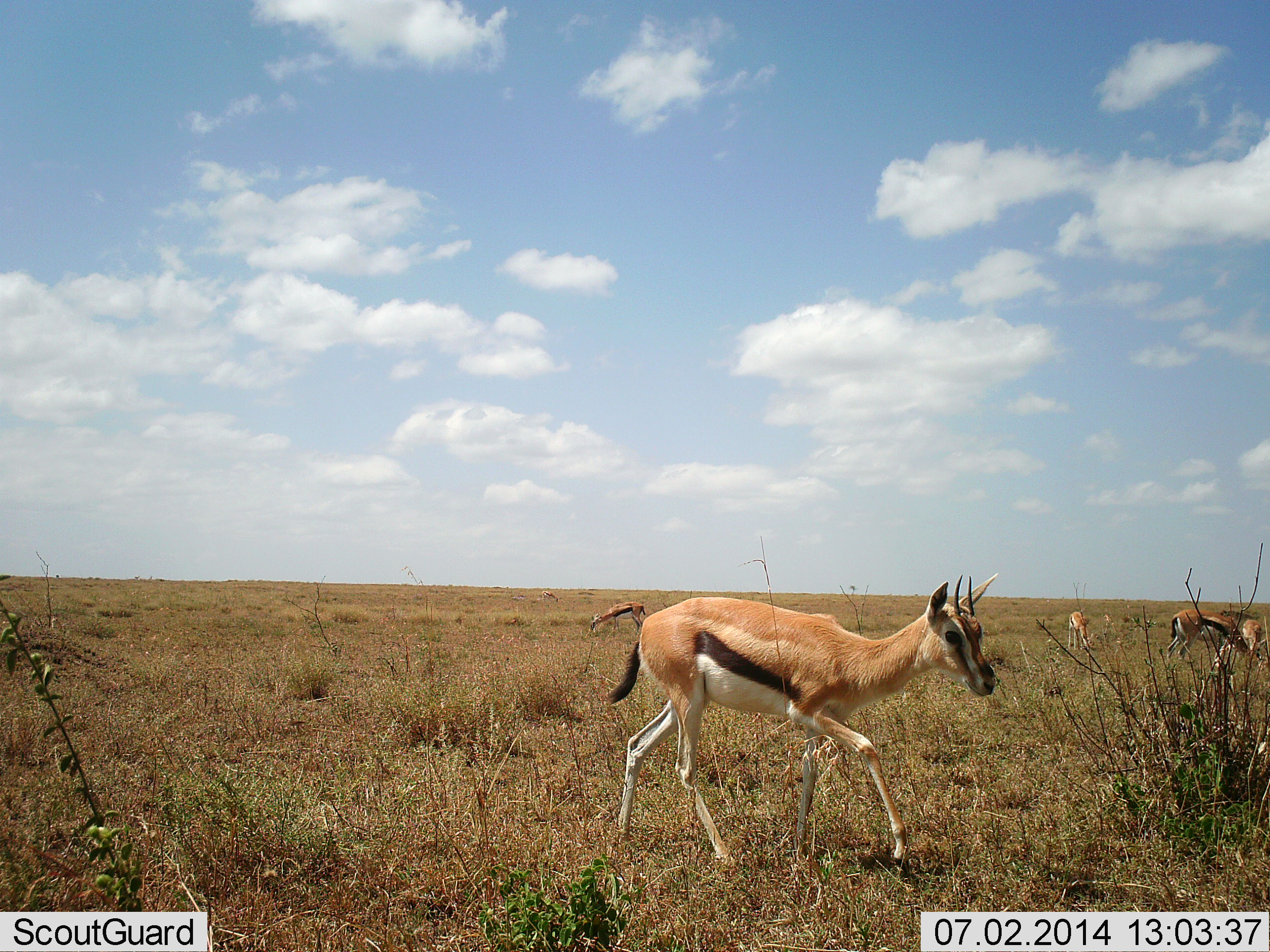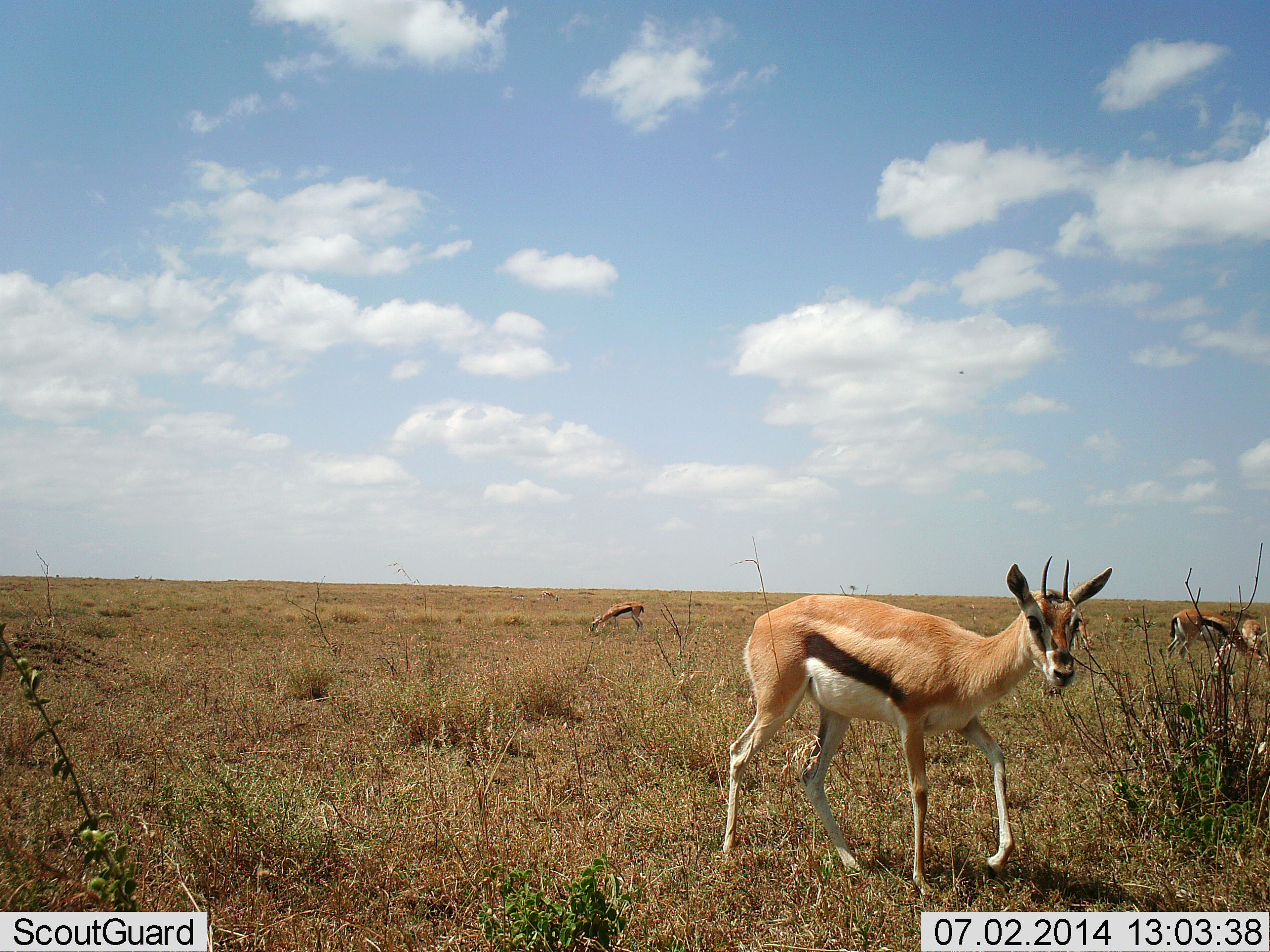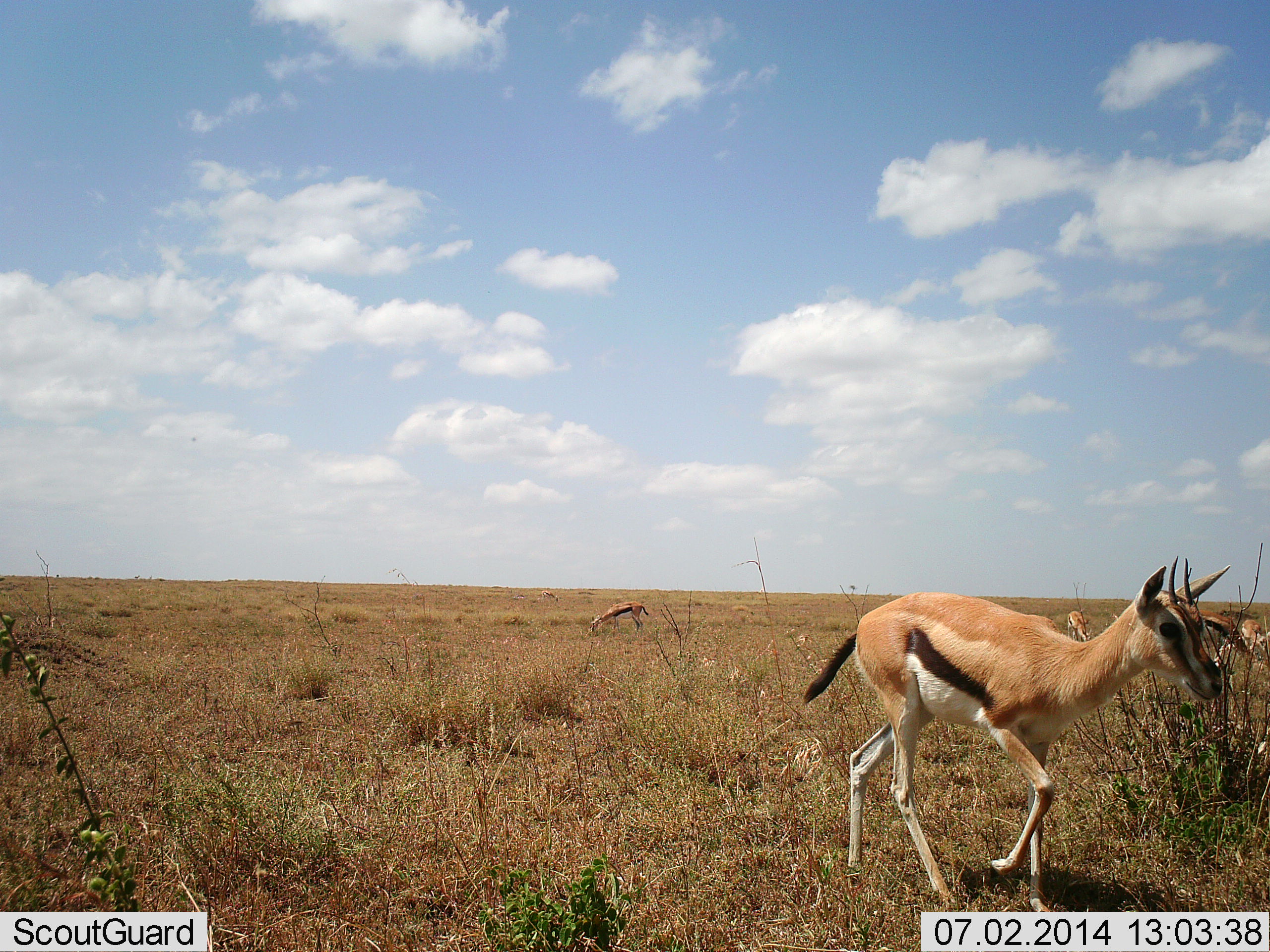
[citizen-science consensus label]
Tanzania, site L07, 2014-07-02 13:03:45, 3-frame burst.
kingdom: Animalia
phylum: Chordata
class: Mammalia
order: Artiodactyla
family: Bovidae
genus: Eudorcas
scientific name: Eudorcas thomsonii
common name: thomson's gazelle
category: gazellethomsons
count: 4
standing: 73%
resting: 0%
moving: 91%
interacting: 0%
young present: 0%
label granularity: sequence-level